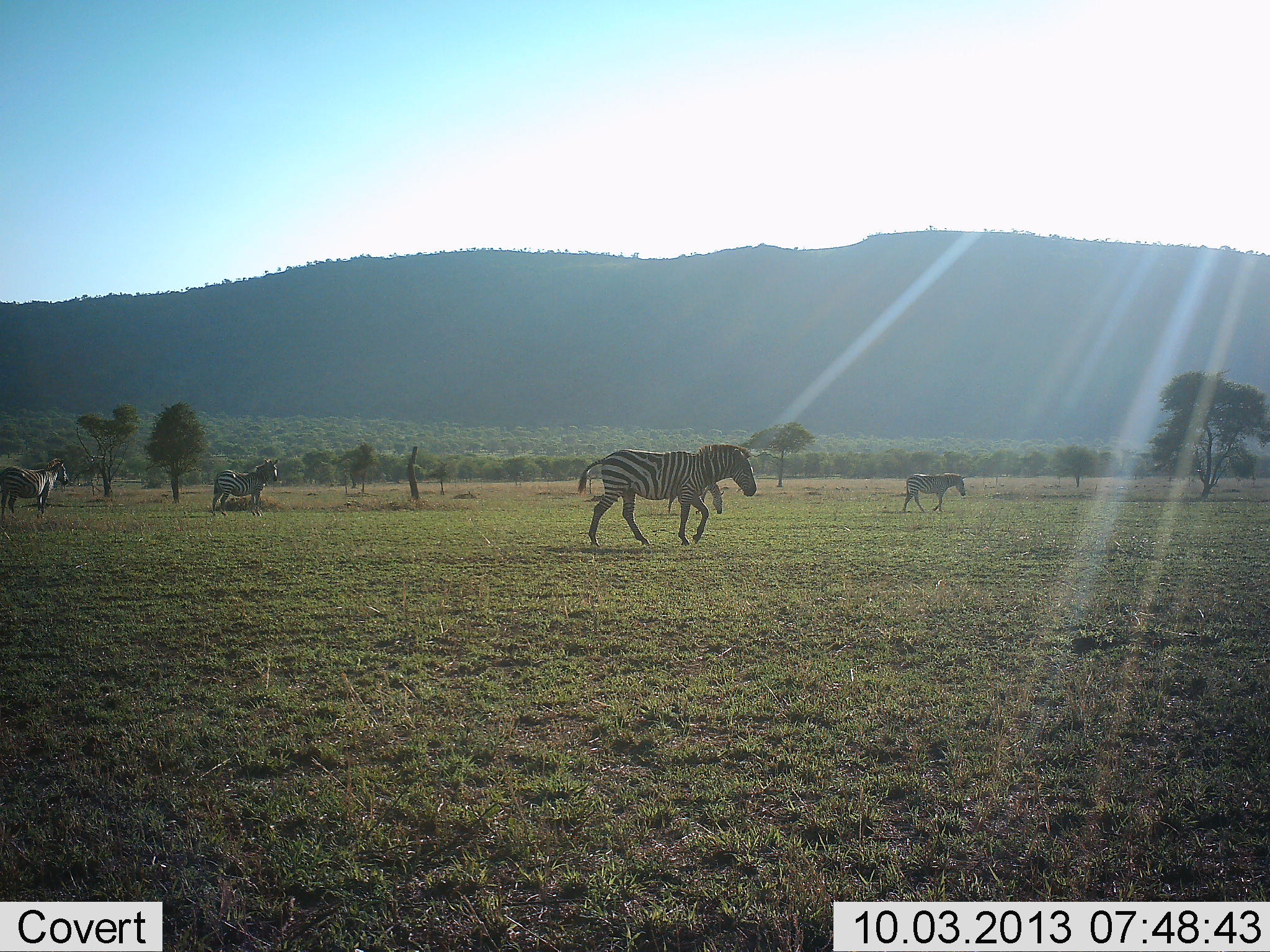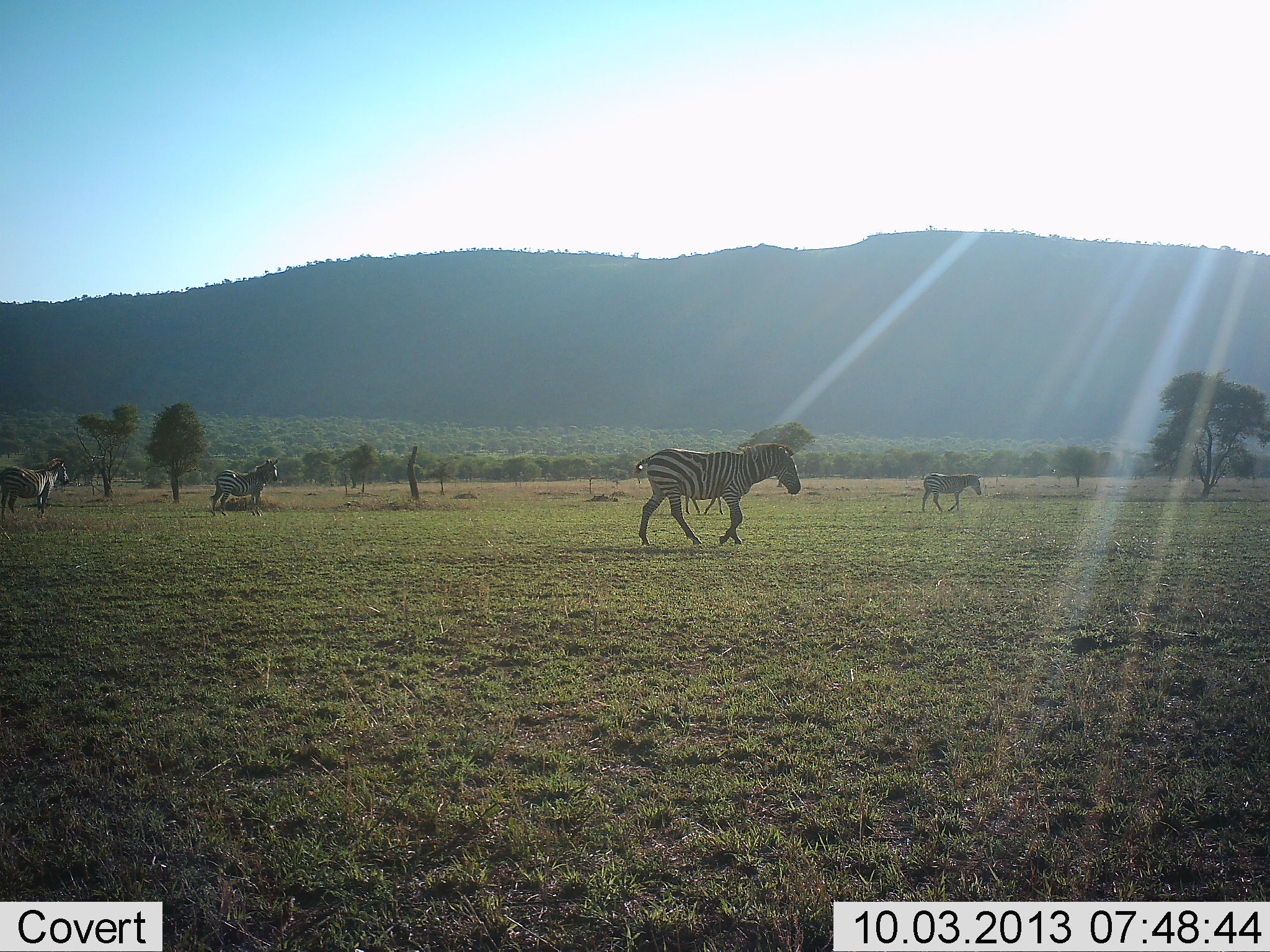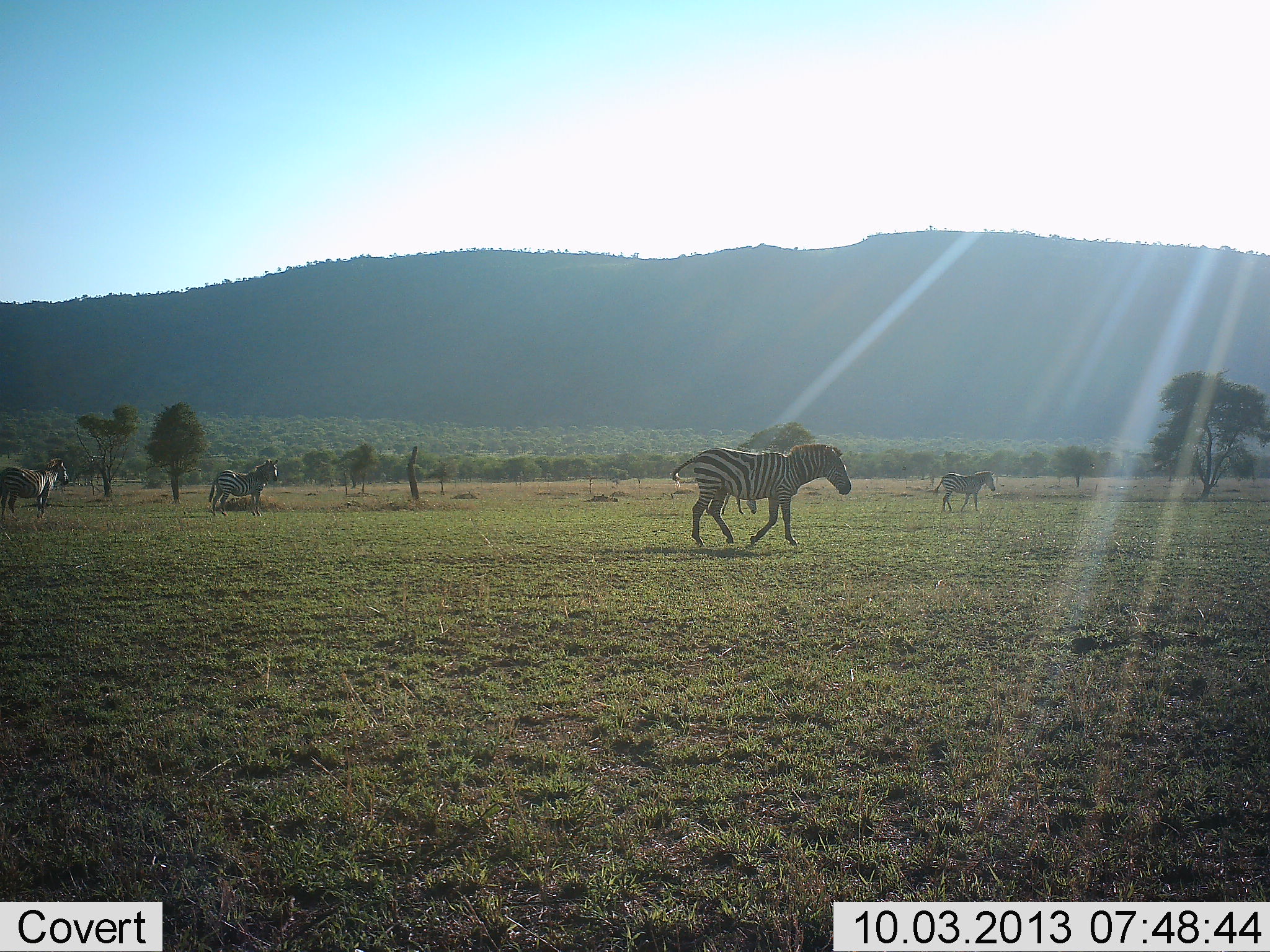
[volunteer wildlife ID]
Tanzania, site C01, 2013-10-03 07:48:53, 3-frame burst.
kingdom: Animalia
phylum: Chordata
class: Mammalia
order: Perissodactyla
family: Equidae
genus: Equus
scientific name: Equus quagga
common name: plains zebra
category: zebra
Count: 4.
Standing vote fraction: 50%.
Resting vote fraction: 0%.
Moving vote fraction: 100%.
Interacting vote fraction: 0%.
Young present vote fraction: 0%.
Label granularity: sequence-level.